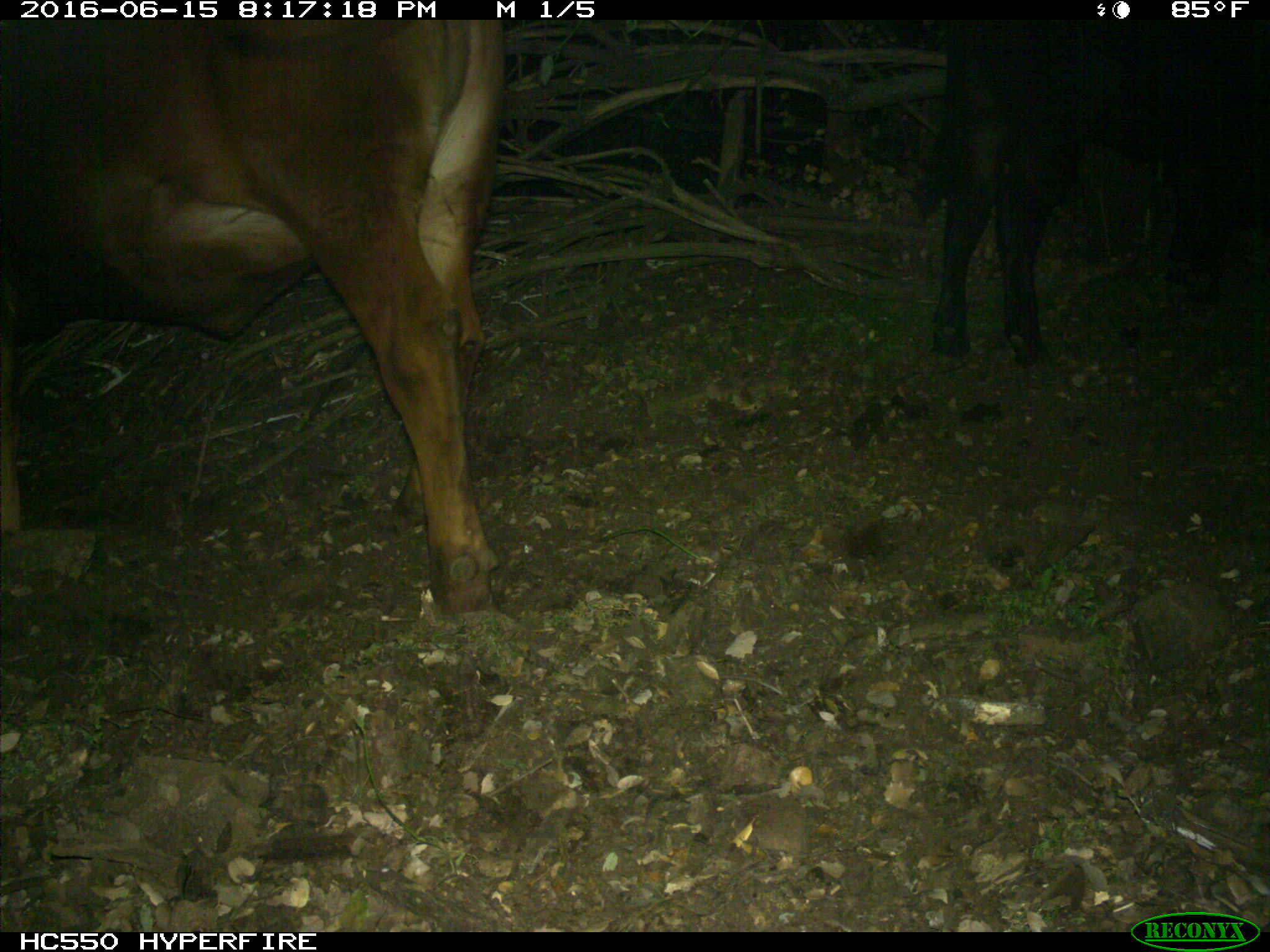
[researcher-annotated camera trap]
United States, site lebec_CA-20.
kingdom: Animalia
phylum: Chordata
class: Mammalia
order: Artiodactyla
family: Bovidae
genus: Bos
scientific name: Bos taurus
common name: domestic cow